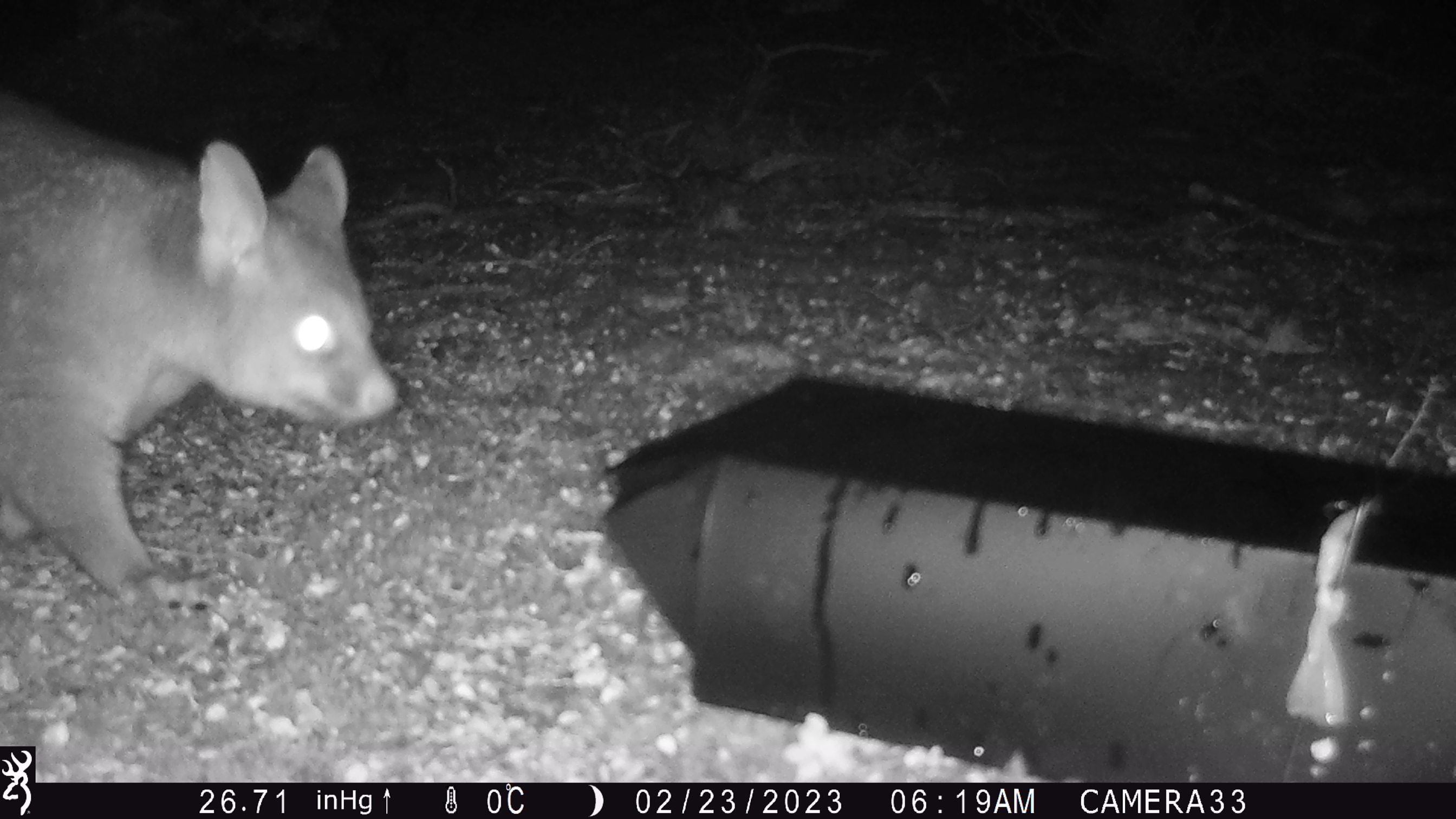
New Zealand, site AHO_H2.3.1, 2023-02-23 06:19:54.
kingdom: Animalia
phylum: Chordata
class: Mammalia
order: Carnivora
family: Mustelidae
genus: Mustela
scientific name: Mustela erminea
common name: stoat